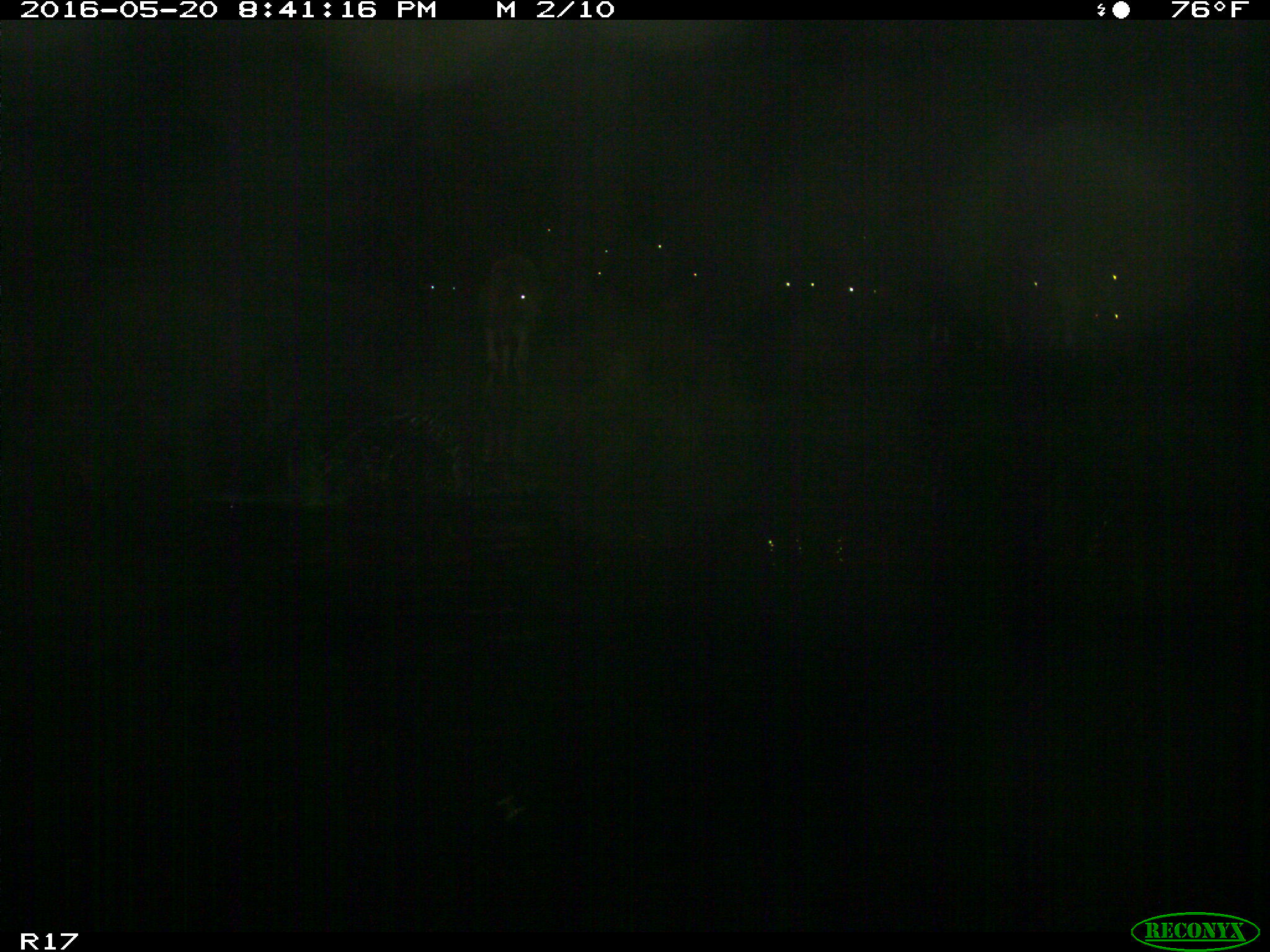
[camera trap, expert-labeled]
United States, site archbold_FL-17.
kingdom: Animalia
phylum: Chordata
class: Mammalia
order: Artiodactyla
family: Bovidae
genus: Bos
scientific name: Bos taurus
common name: domestic cow